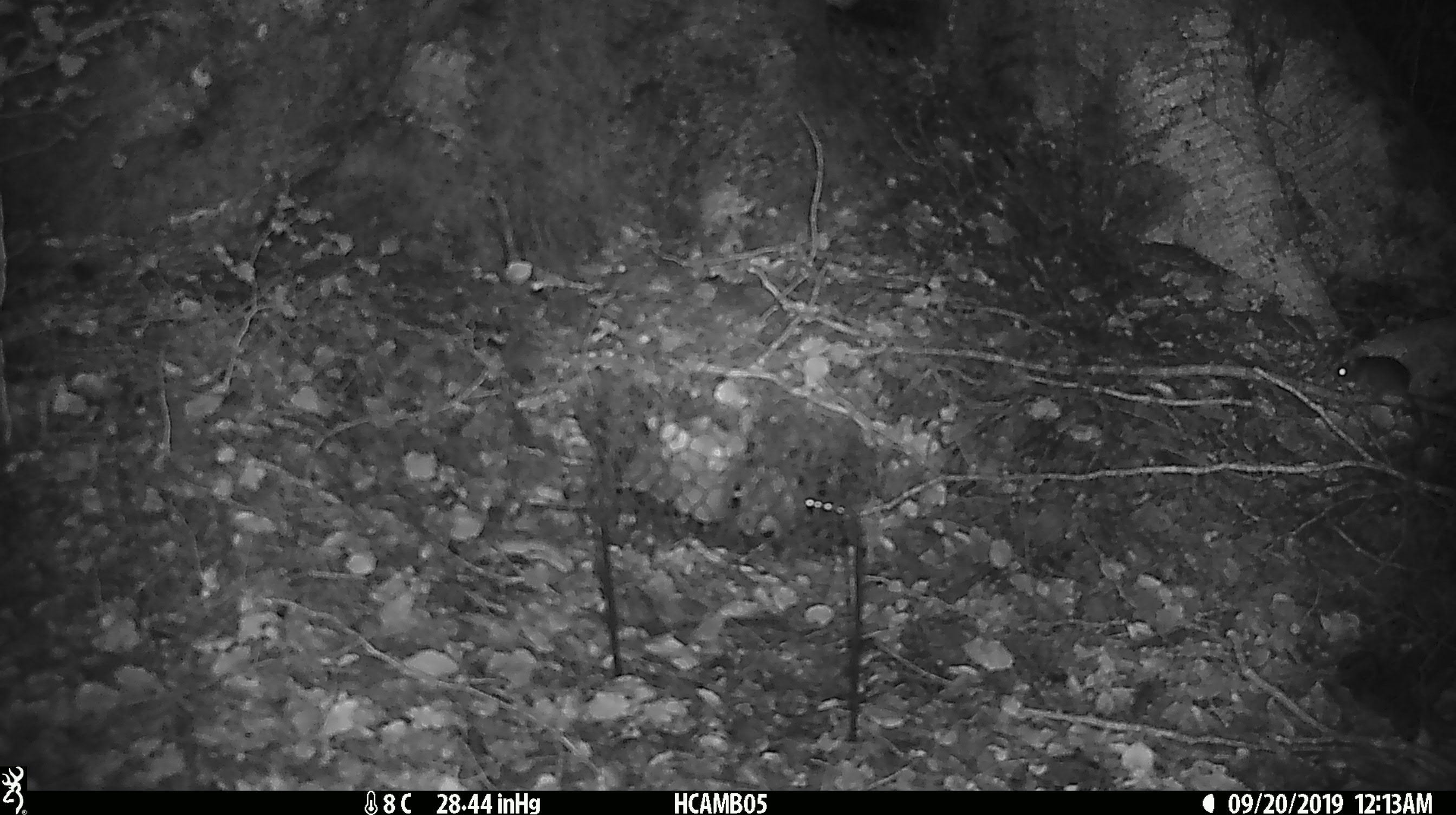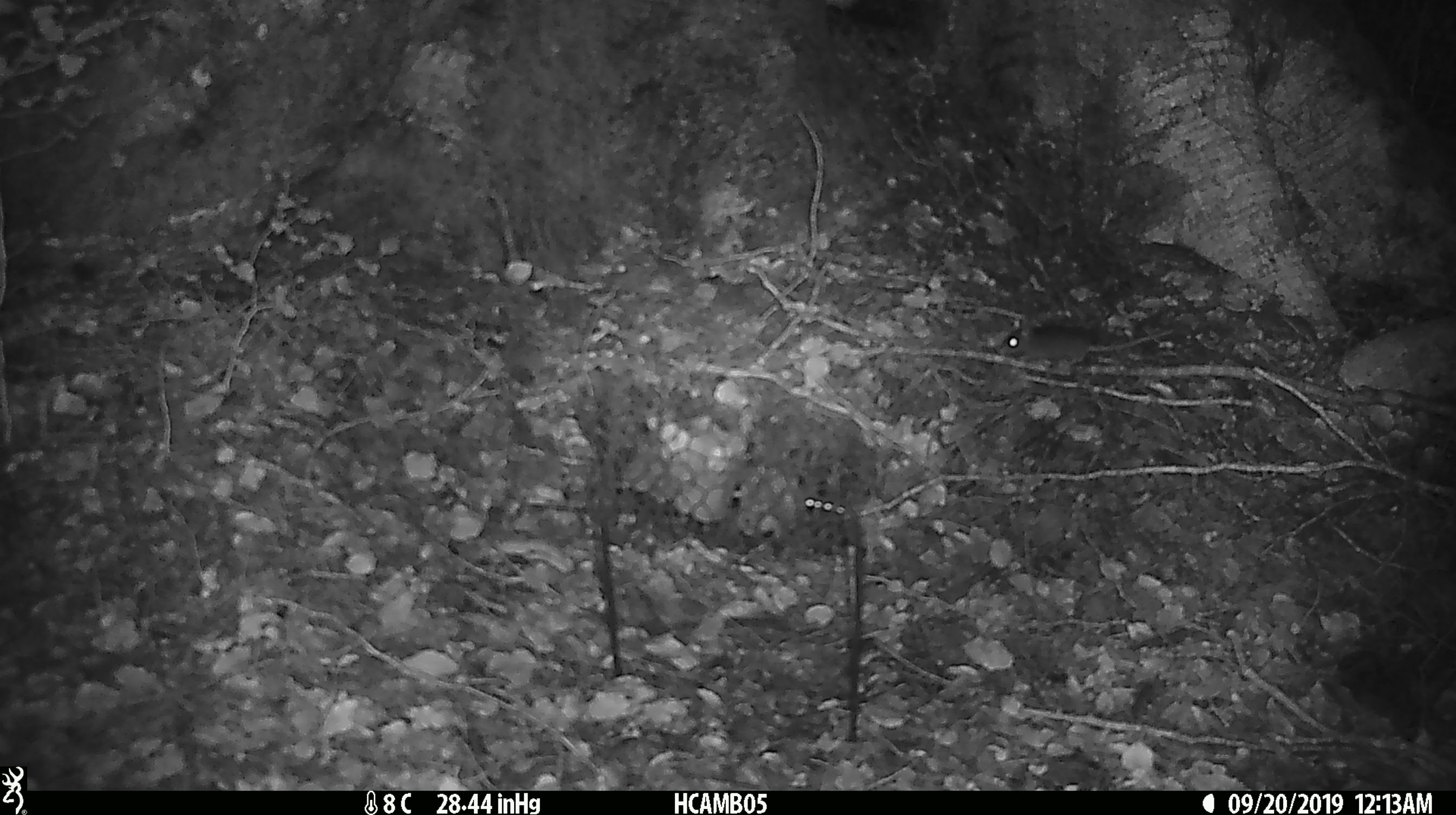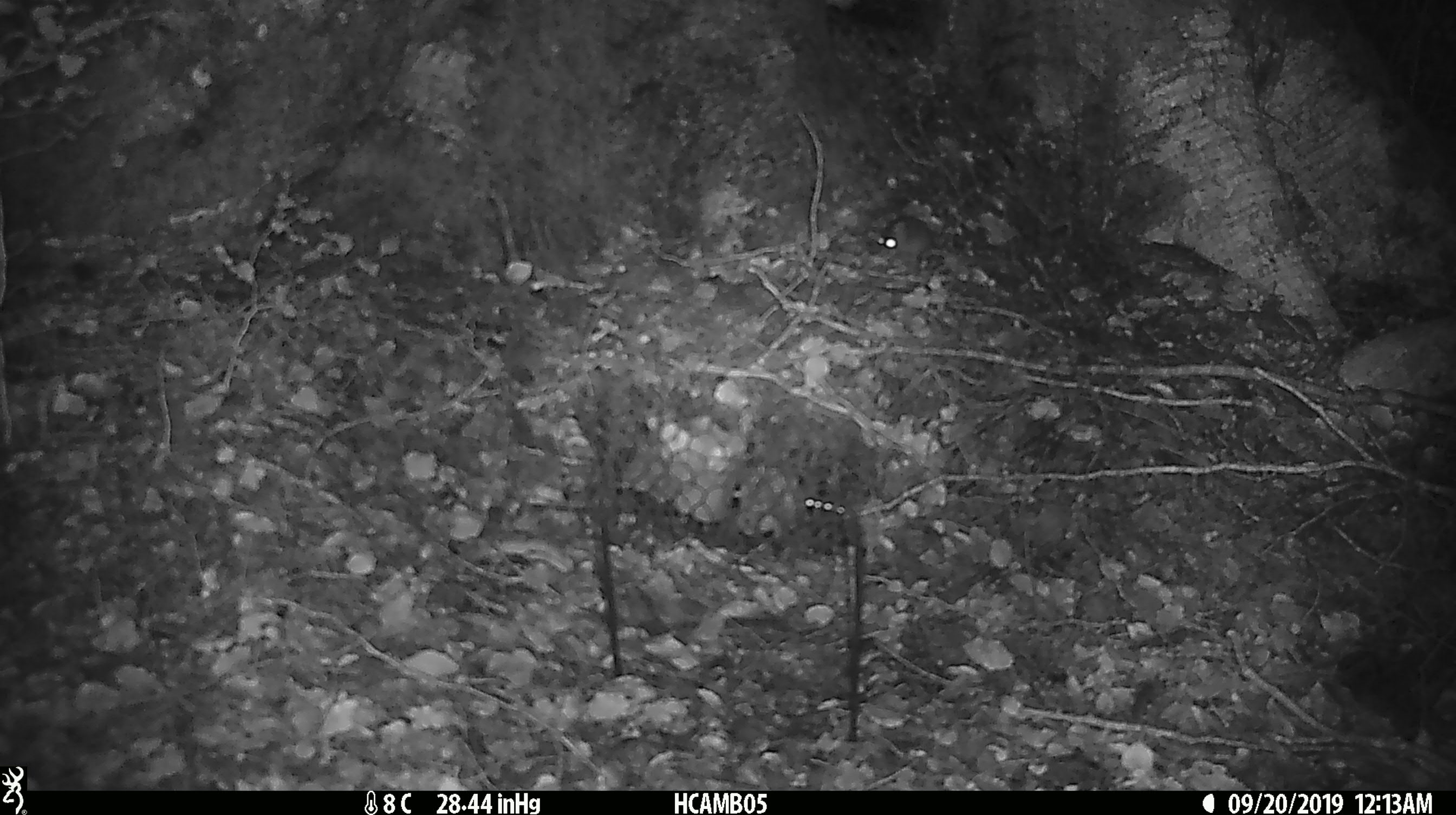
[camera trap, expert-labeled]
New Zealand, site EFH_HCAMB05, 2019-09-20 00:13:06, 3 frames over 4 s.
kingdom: Animalia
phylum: Chordata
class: Mammalia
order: Rodentia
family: Muridae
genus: Mus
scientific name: Mus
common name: mouse